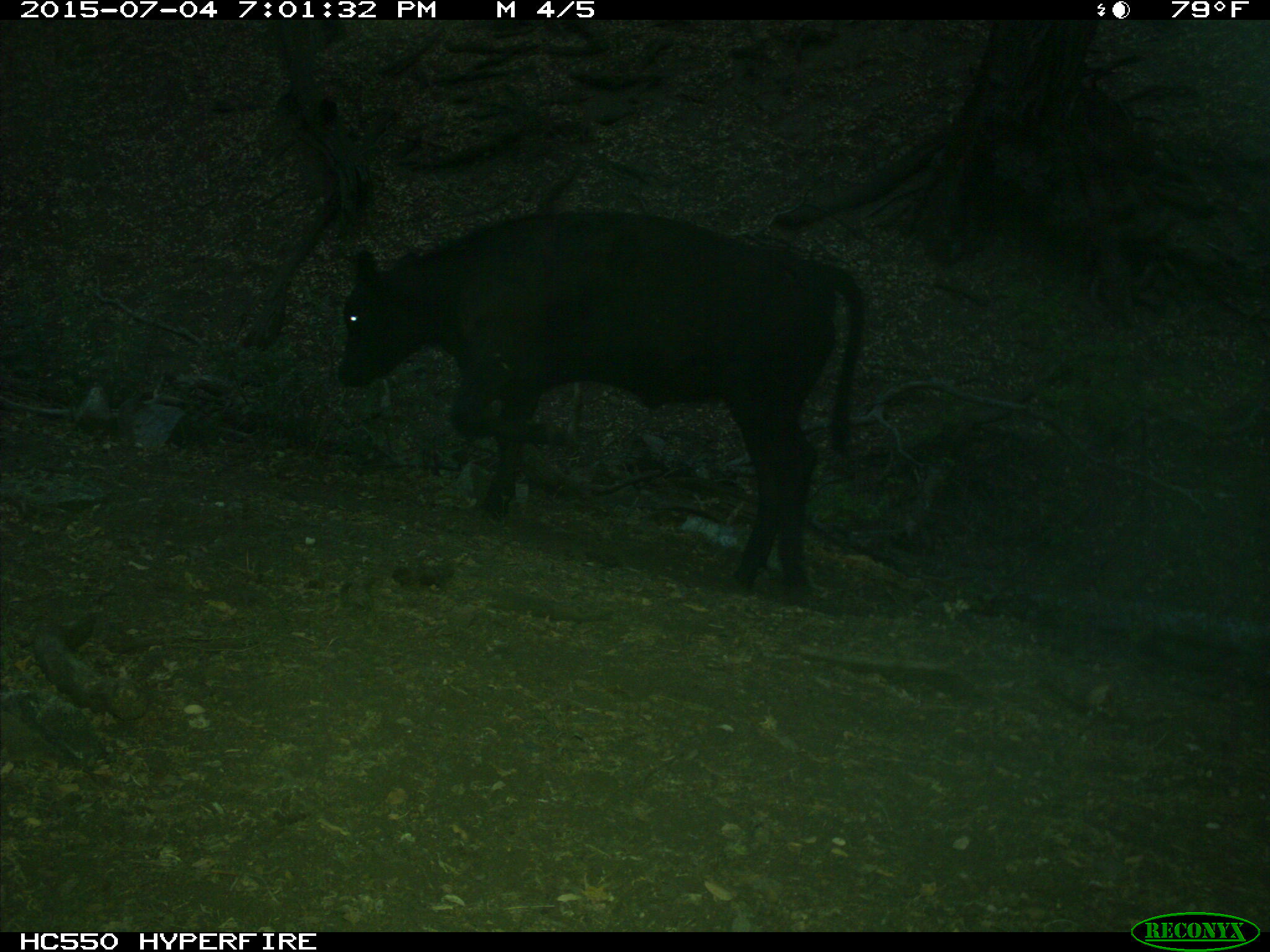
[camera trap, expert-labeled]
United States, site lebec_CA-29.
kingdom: Animalia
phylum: Chordata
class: Mammalia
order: Artiodactyla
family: Bovidae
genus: Bos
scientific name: Bos taurus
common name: domestic cow